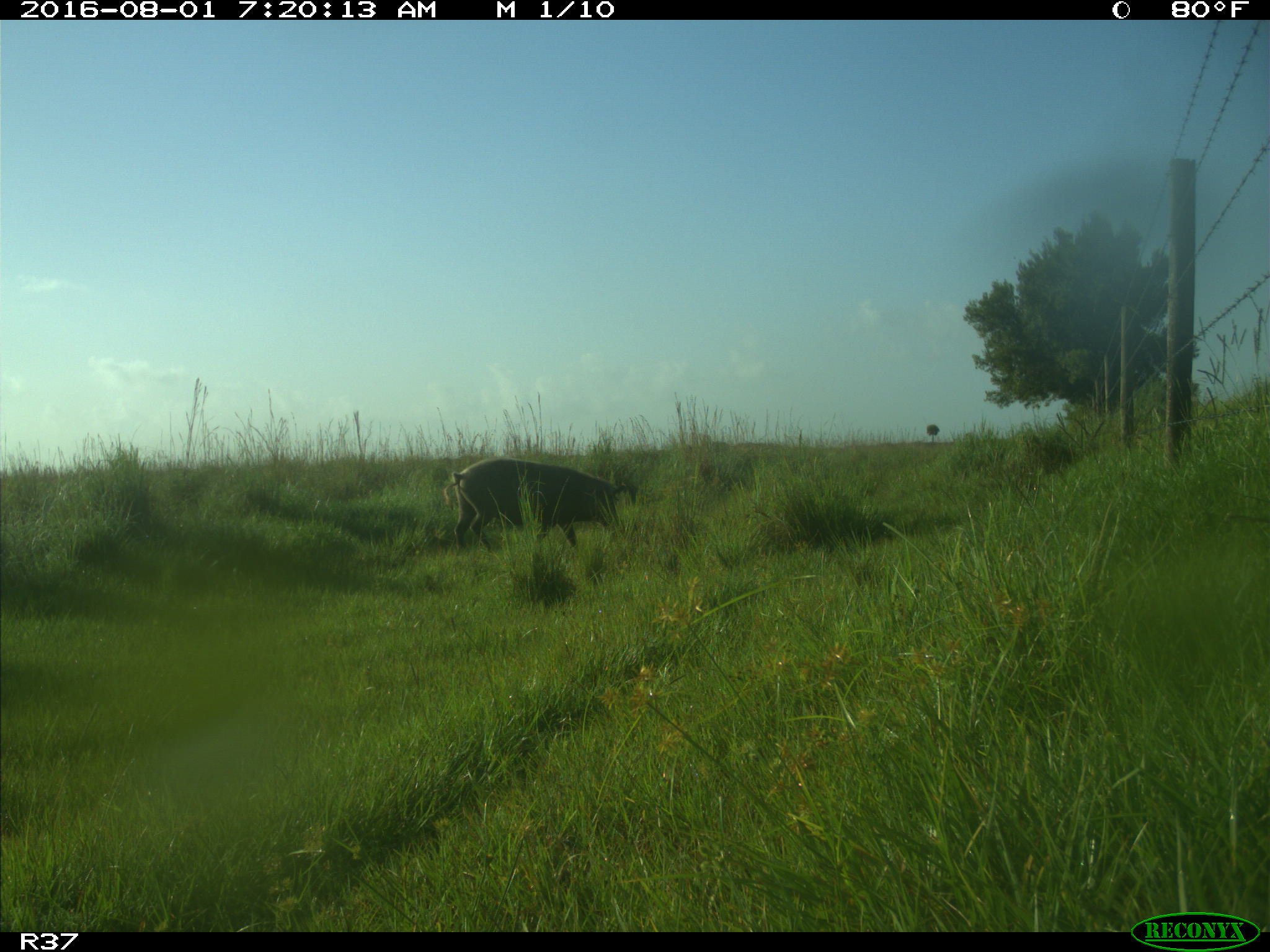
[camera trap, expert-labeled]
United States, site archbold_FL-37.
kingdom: Animalia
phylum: Chordata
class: Mammalia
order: Artiodactyla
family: Suidae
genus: Sus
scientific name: Sus scrofa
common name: wild boar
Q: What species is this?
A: Sus scrofa (wild boar).